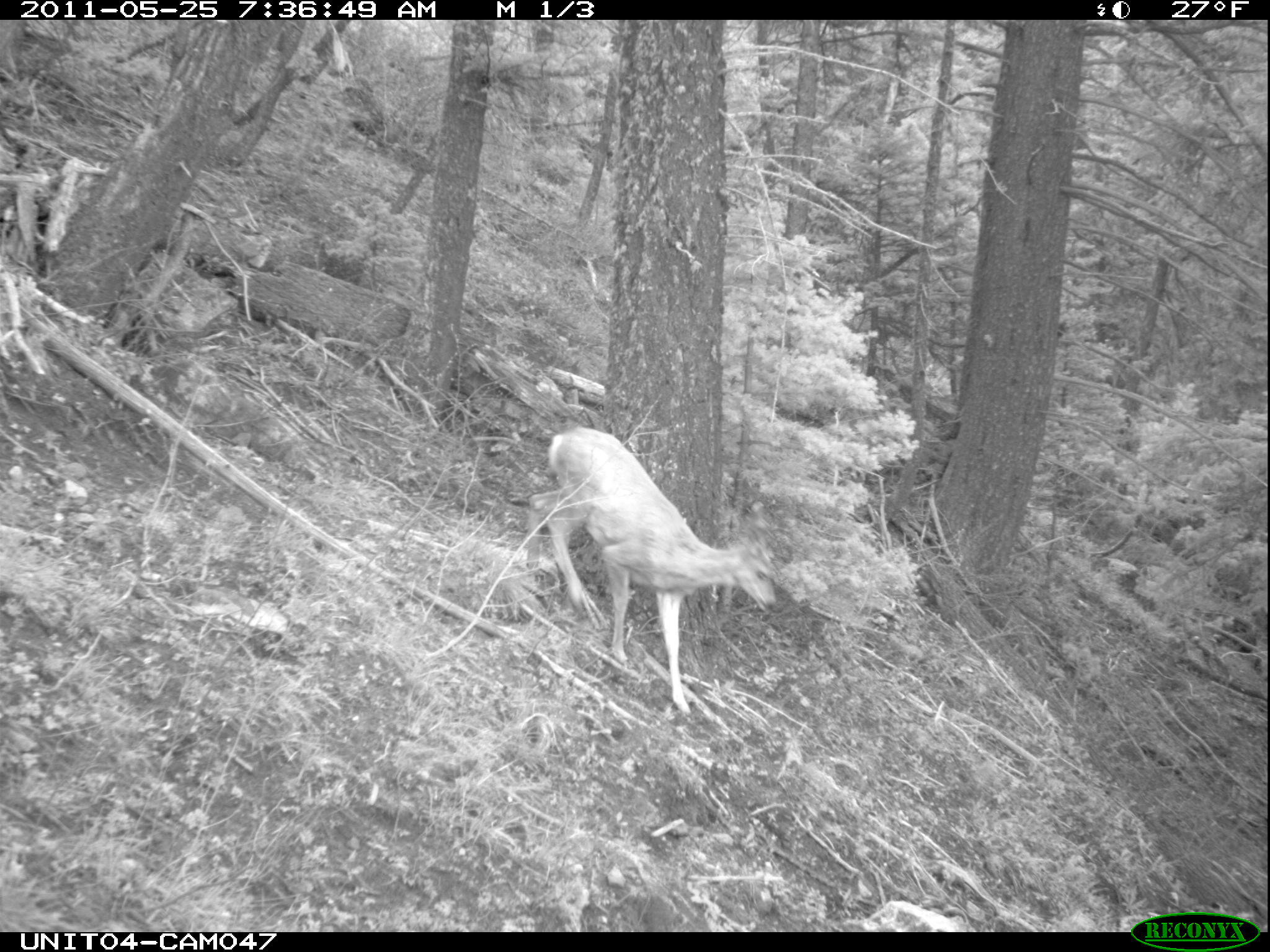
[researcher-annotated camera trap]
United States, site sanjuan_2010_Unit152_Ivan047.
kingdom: Animalia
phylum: Chordata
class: Mammalia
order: Artiodactyla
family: Cervidae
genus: Odocoileus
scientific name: Odocoileus hemionus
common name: mule deer